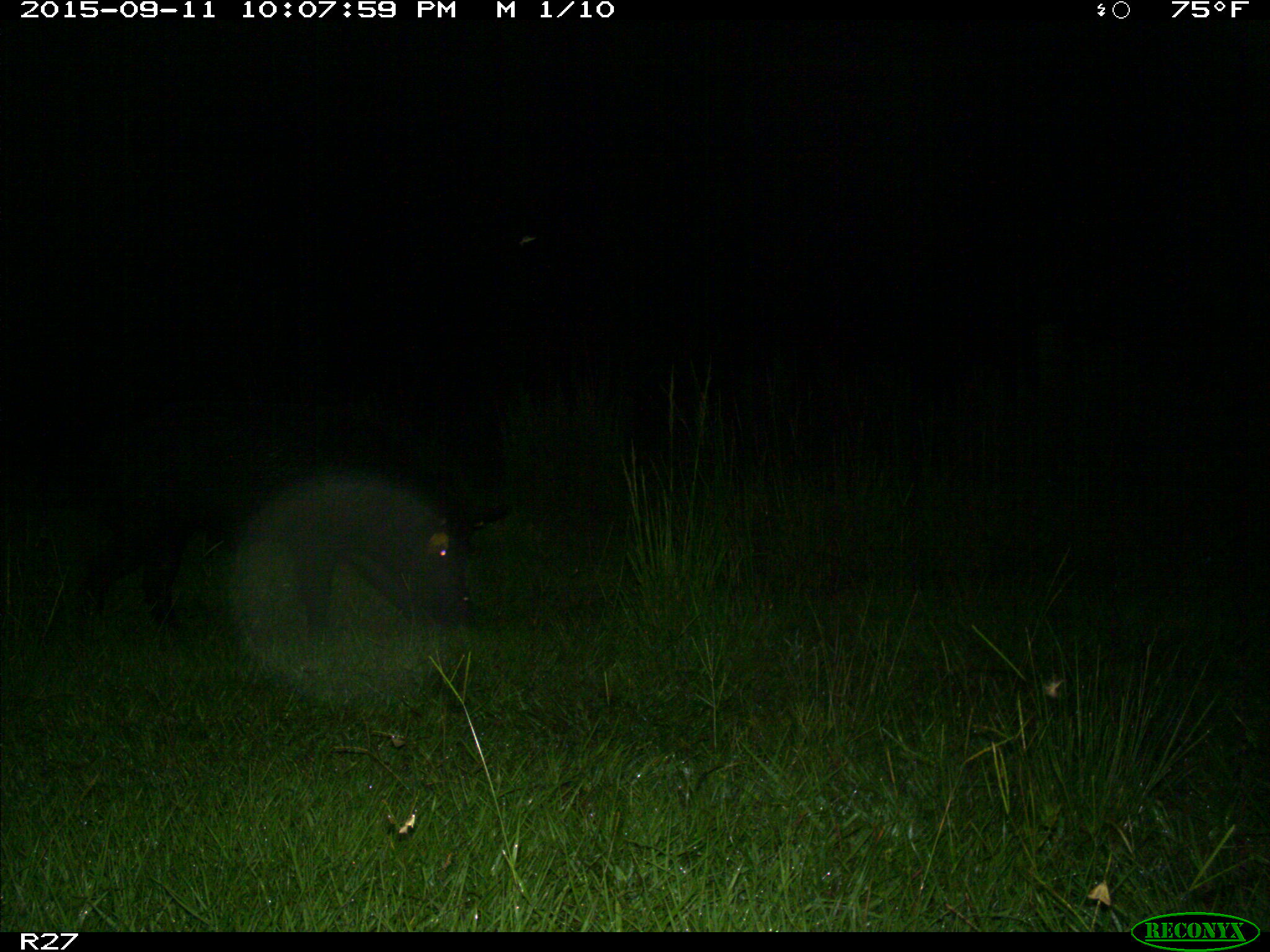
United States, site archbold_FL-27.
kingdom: Animalia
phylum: Chordata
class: Mammalia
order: Artiodactyla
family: Suidae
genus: Sus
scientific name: Sus scrofa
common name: wild boar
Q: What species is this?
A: Sus scrofa (wild boar).